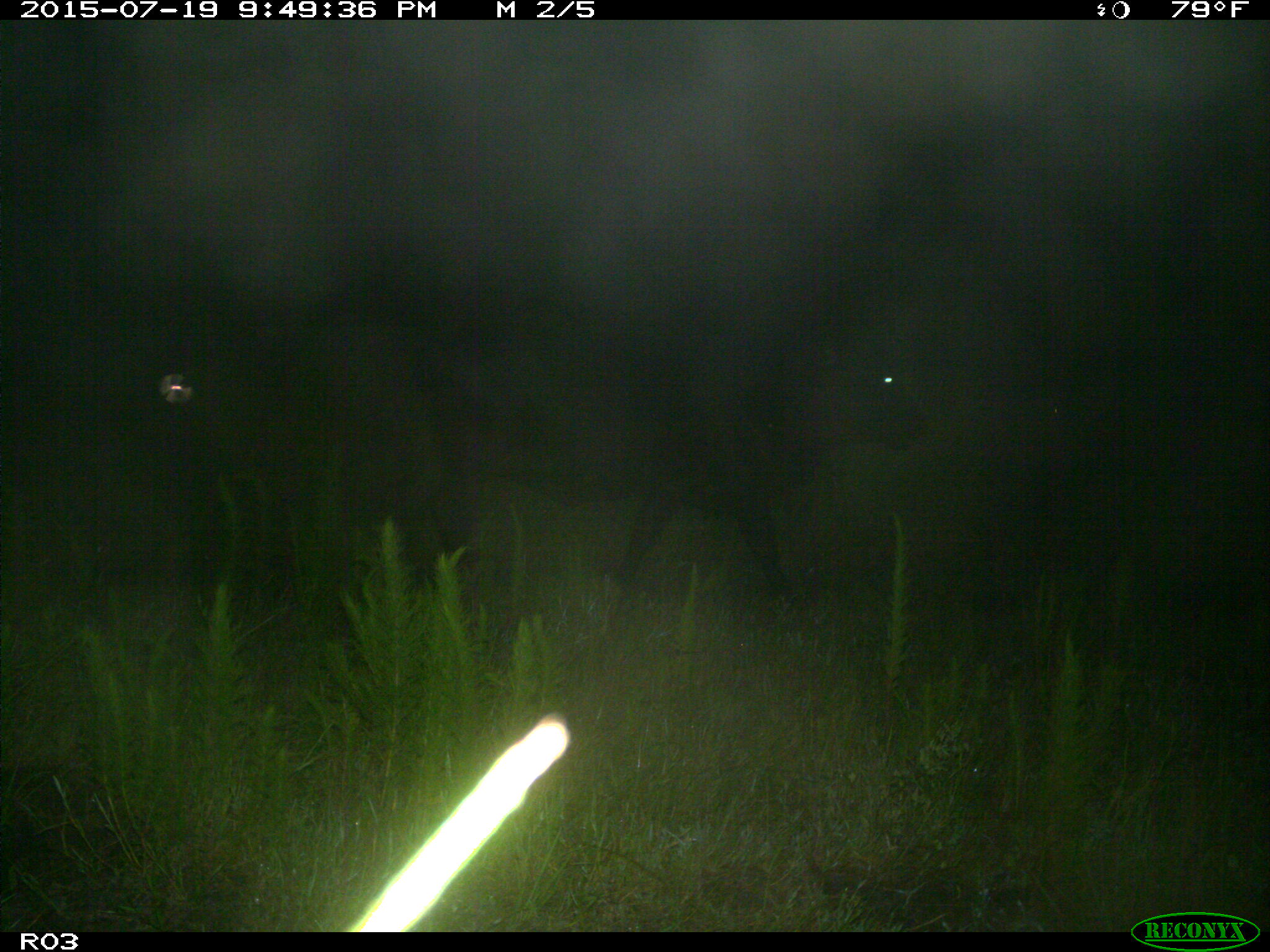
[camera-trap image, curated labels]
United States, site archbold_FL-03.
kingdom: Animalia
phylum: Chordata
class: Mammalia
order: Artiodactyla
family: Bovidae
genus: Bos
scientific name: Bos taurus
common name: domestic cow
Bos taurus (domestic cow).